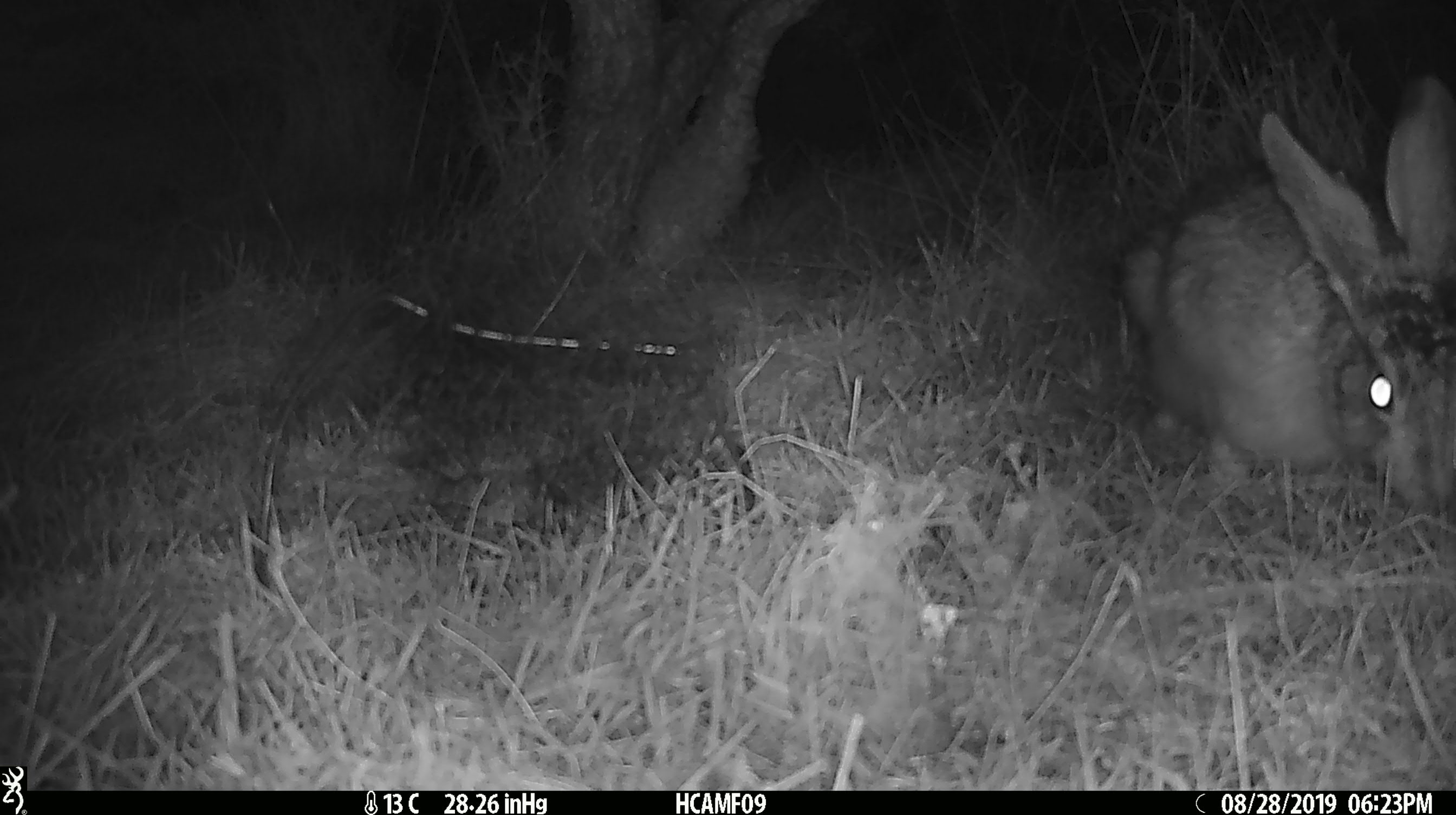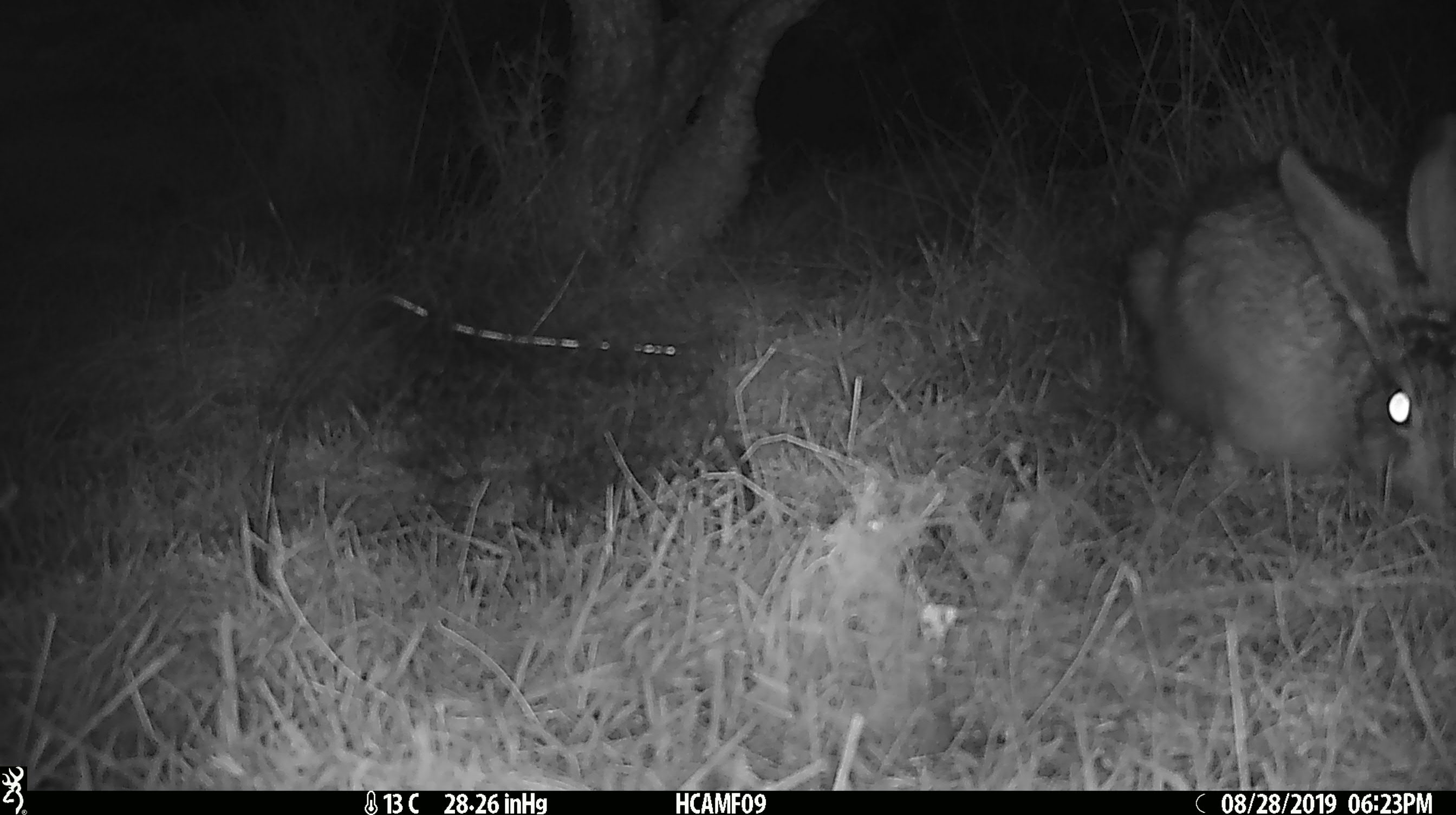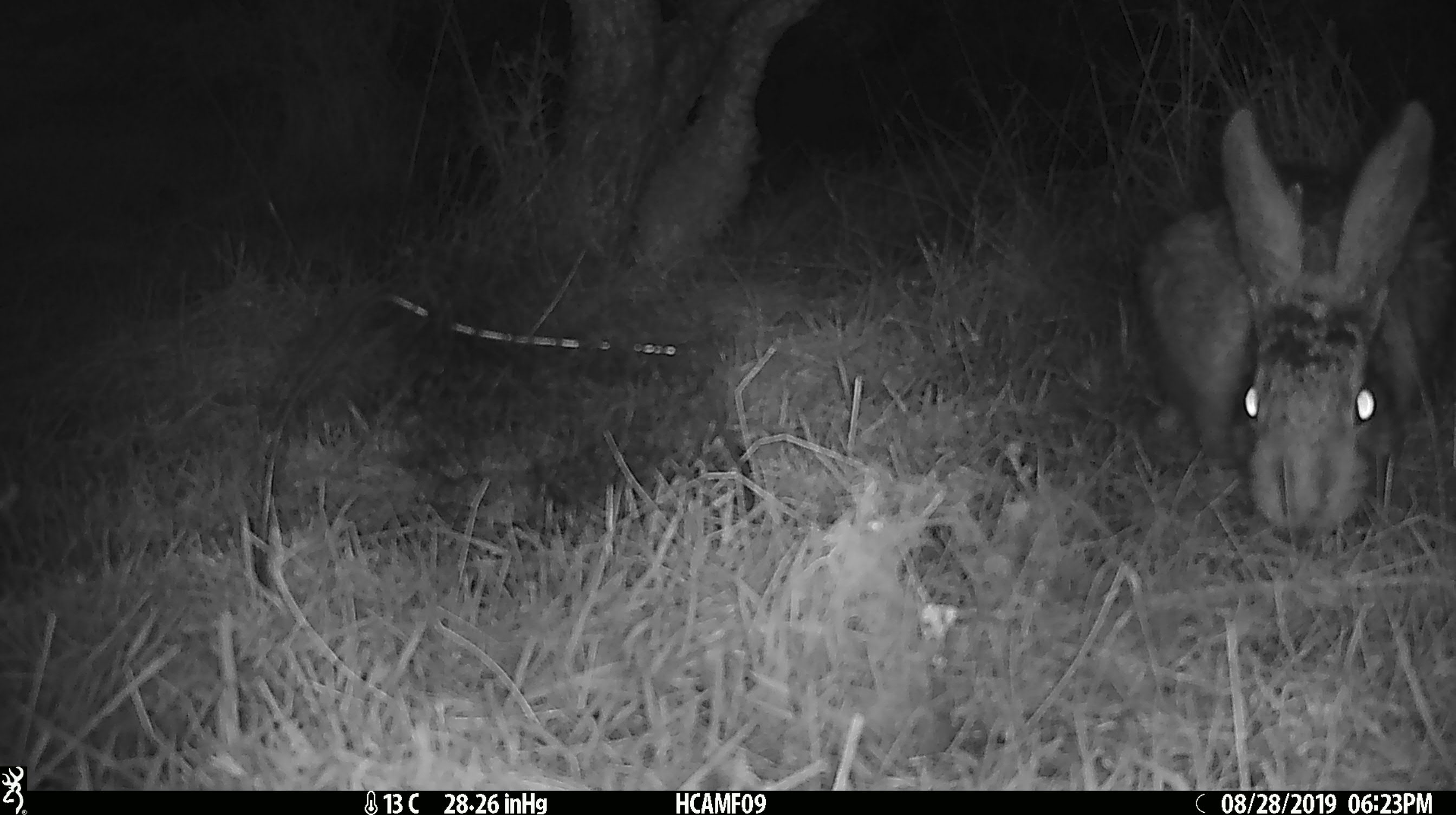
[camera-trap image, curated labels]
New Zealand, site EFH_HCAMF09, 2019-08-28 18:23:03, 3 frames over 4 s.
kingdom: Animalia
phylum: Chordata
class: Mammalia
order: Lagomorpha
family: Leporidae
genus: Oryctolagus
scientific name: Oryctolagus cuniculus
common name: european rabbit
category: rabbit